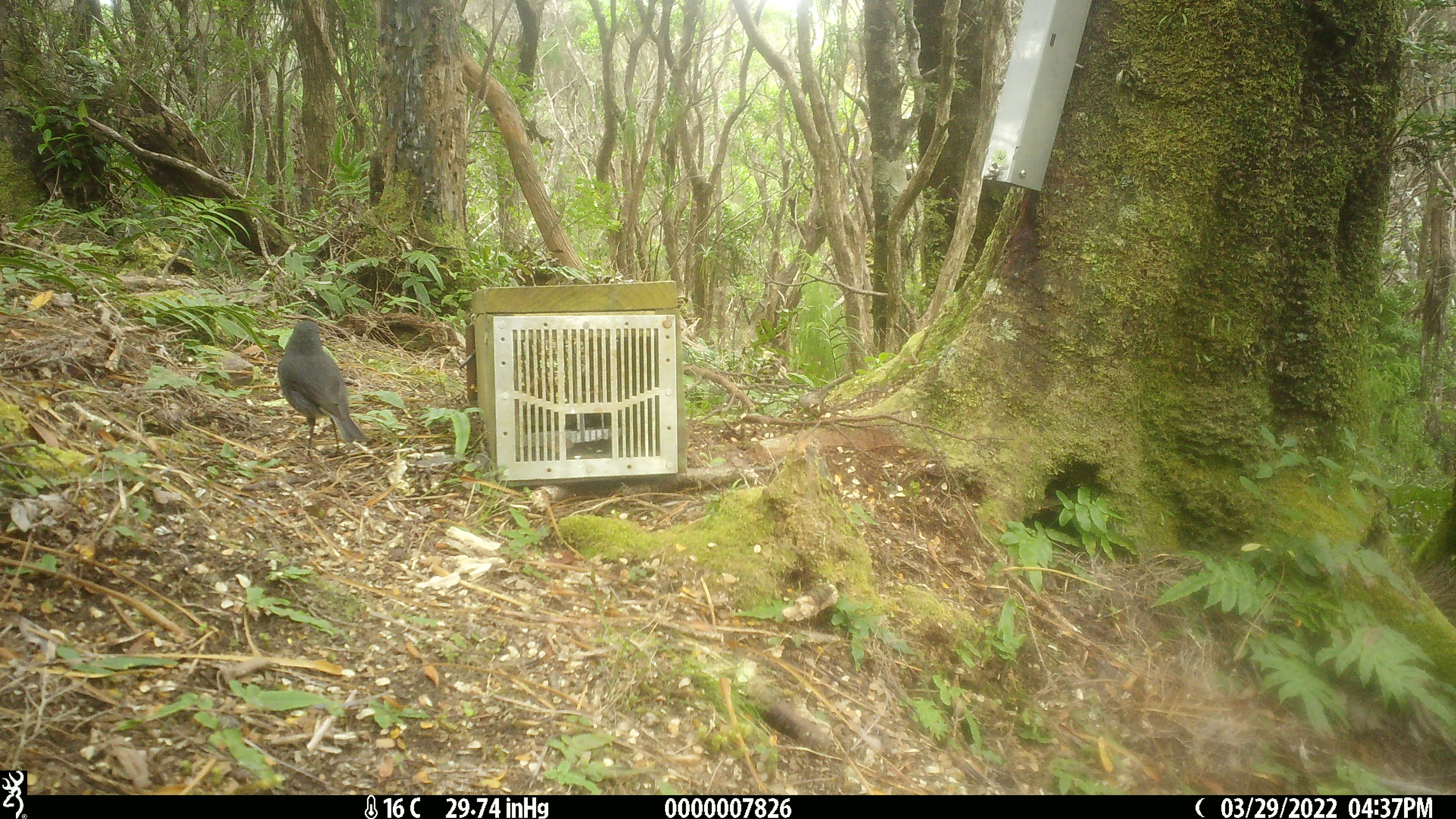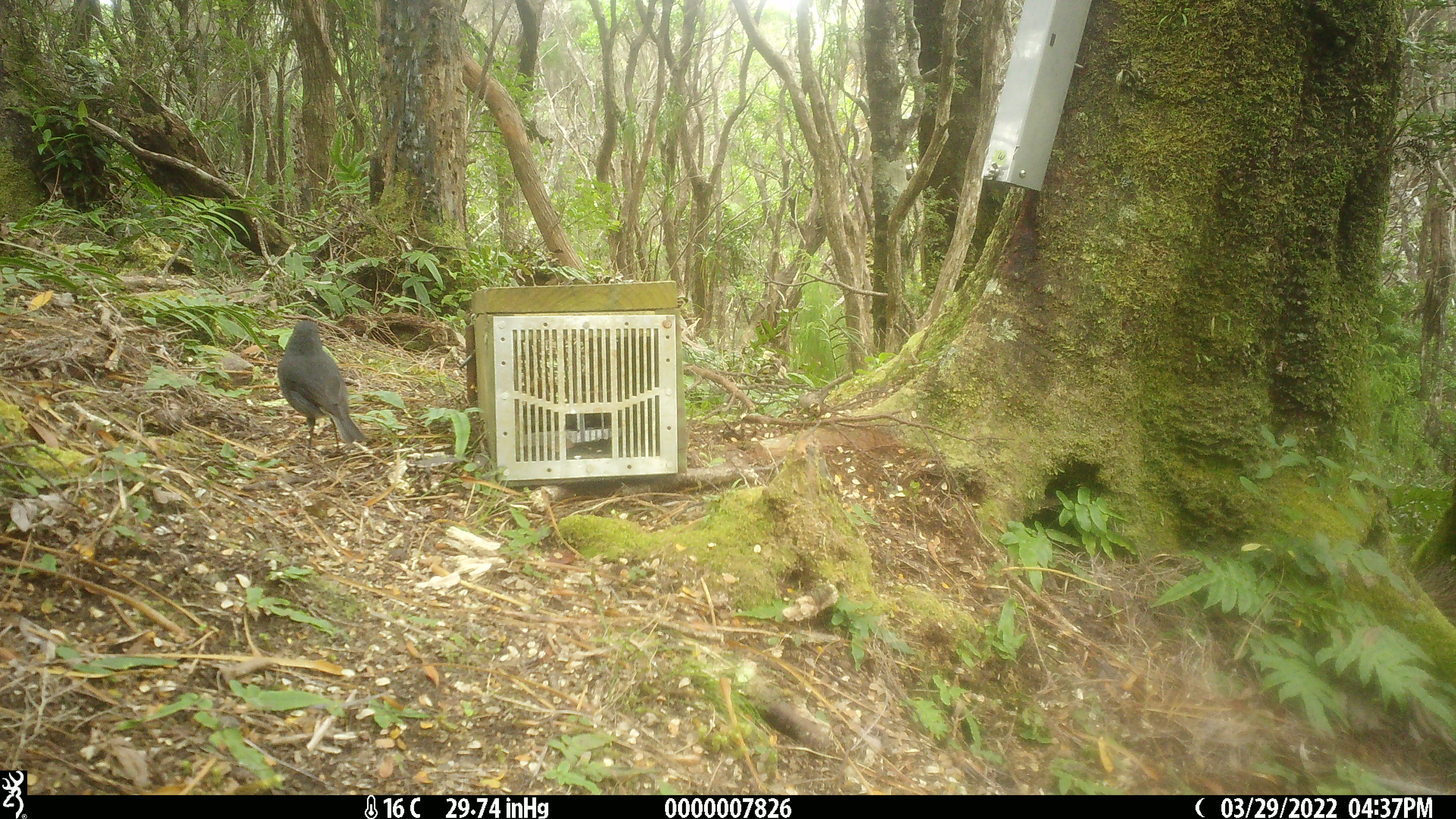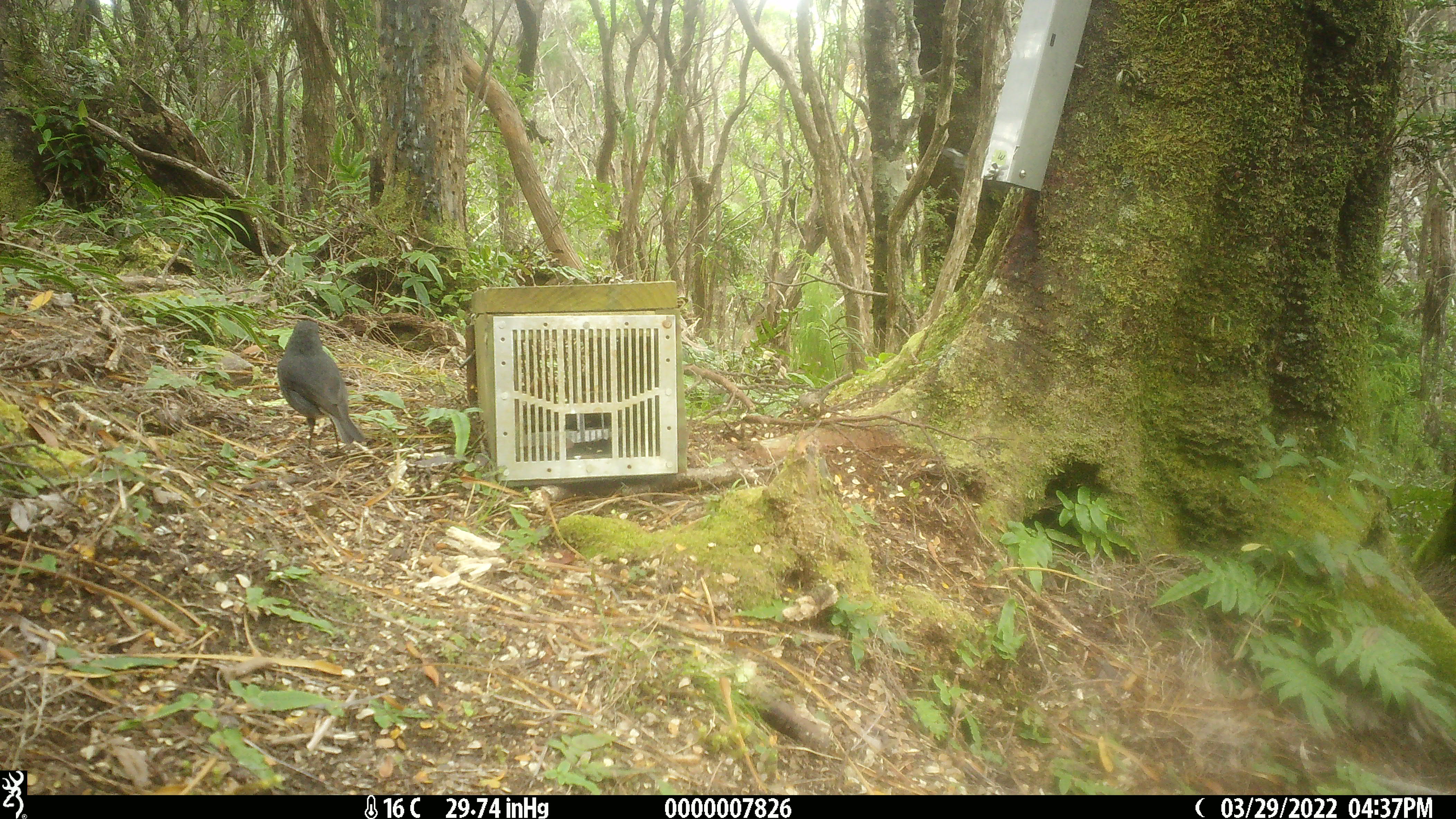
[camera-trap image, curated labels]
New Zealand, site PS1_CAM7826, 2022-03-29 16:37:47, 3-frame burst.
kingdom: Animalia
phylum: Chordata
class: Aves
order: Passeriformes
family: Petroicidae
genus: Petroica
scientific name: Petroica australis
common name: new zealand robin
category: robin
Robin (new zealand robin) (Petroica australis).